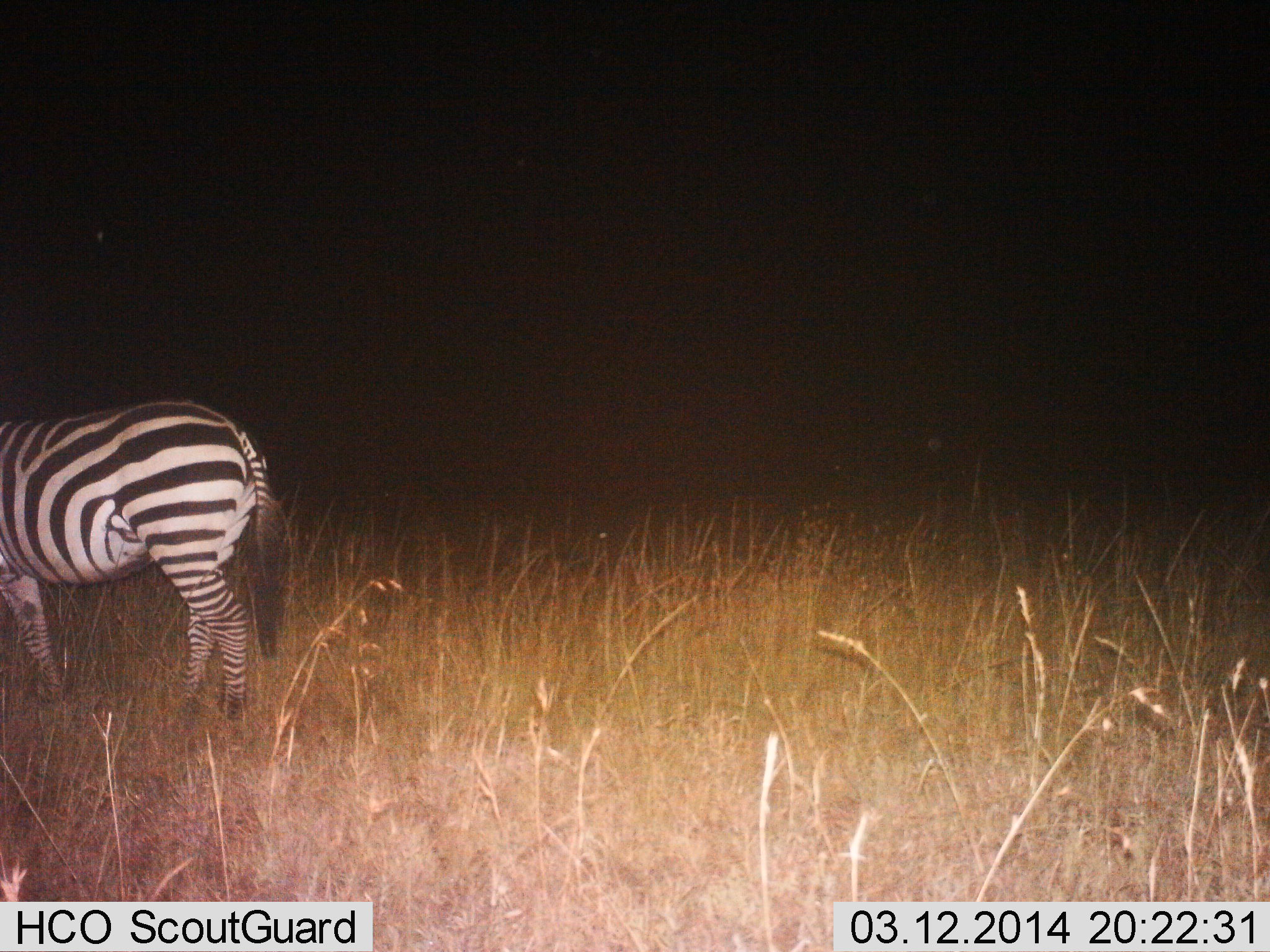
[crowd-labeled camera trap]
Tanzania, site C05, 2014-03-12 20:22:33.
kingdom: Animalia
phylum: Chordata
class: Mammalia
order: Perissodactyla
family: Equidae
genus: Equus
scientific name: Equus quagga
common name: plains zebra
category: zebra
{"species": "zebra (plains zebra) (Equus quagga)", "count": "1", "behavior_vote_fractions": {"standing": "80%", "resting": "0%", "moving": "20%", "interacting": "0%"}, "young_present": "0%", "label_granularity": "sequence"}